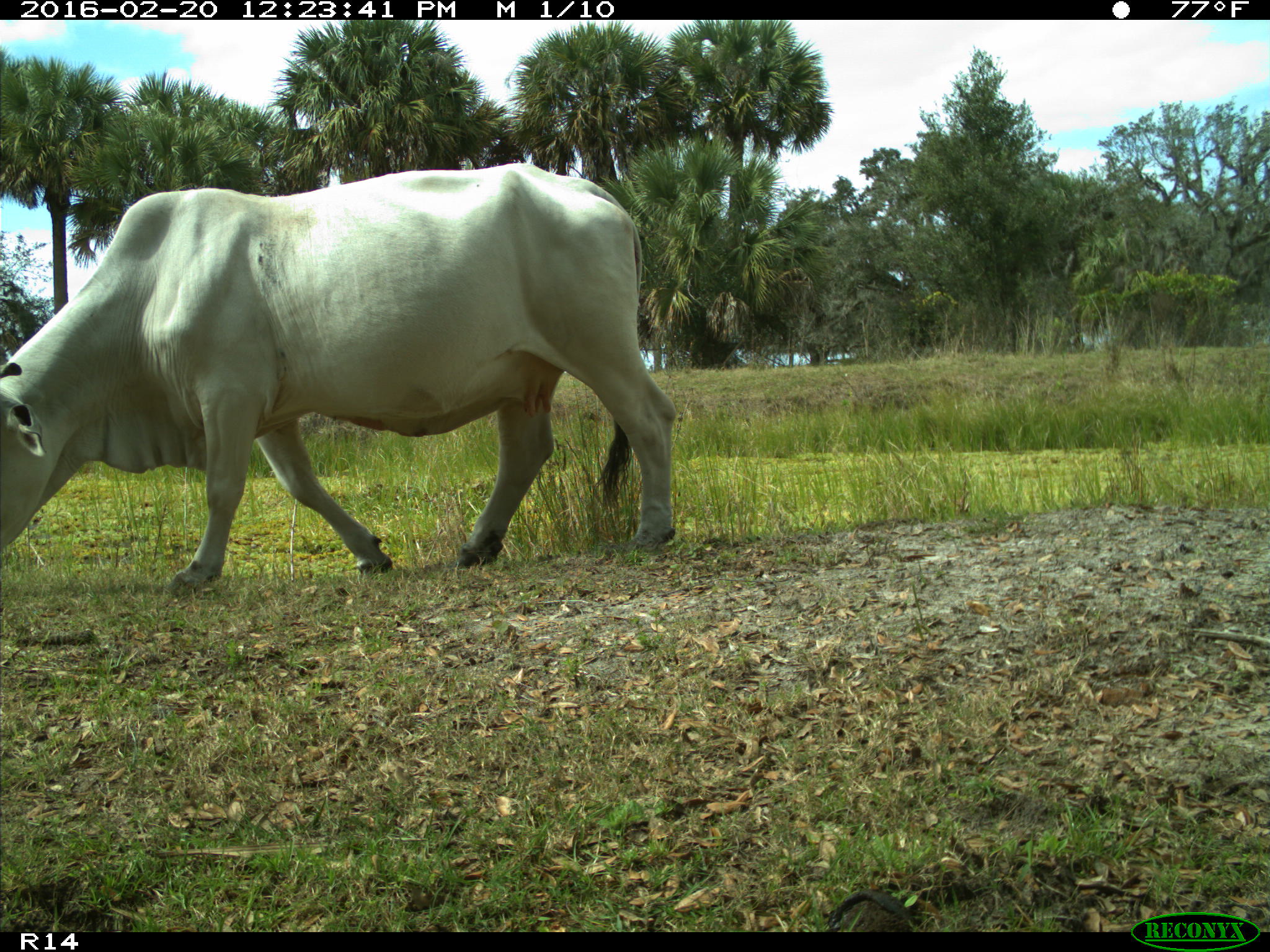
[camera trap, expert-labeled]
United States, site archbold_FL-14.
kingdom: Animalia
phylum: Chordata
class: Mammalia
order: Artiodactyla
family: Bovidae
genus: Bos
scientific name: Bos taurus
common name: domestic cow